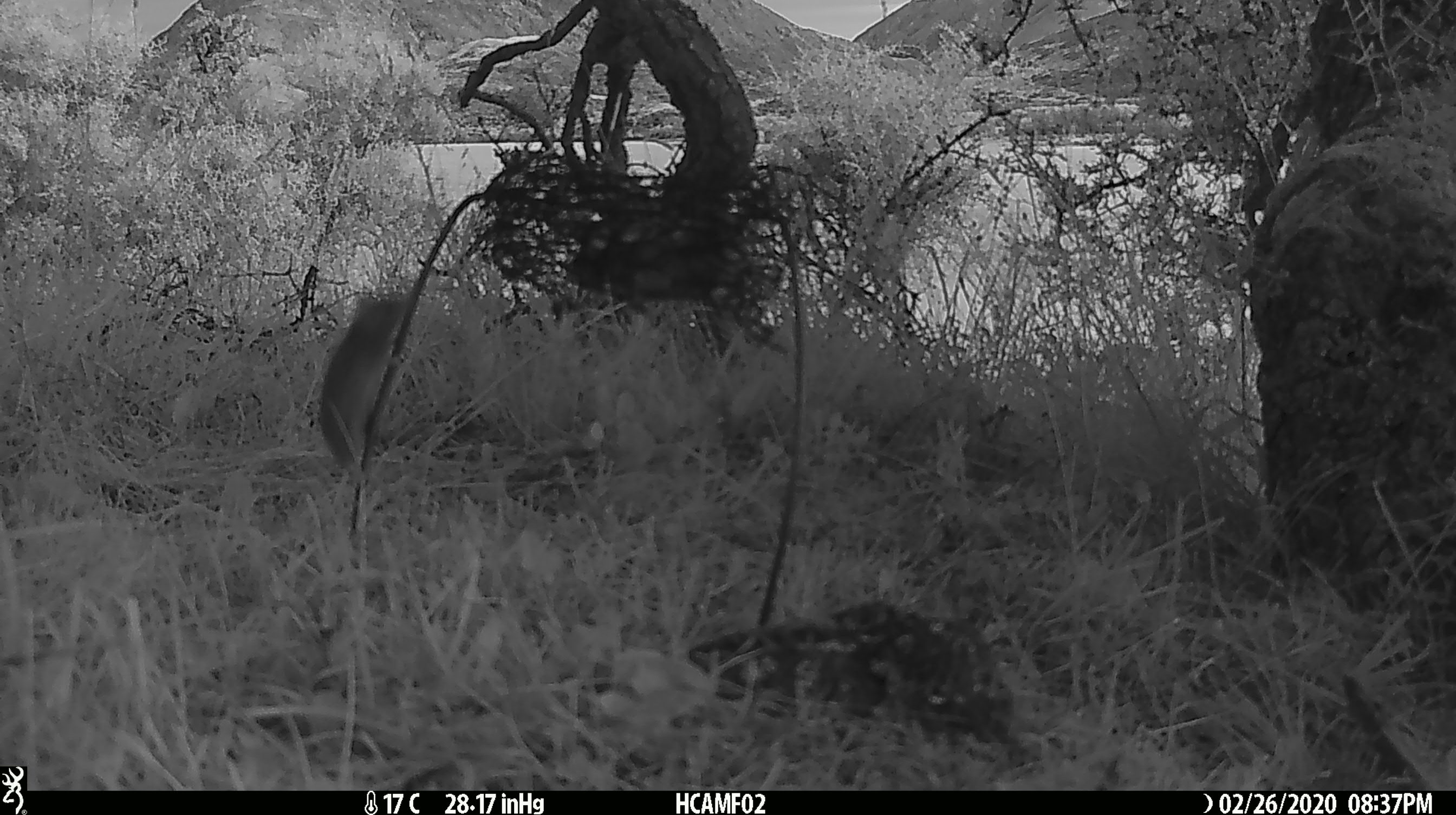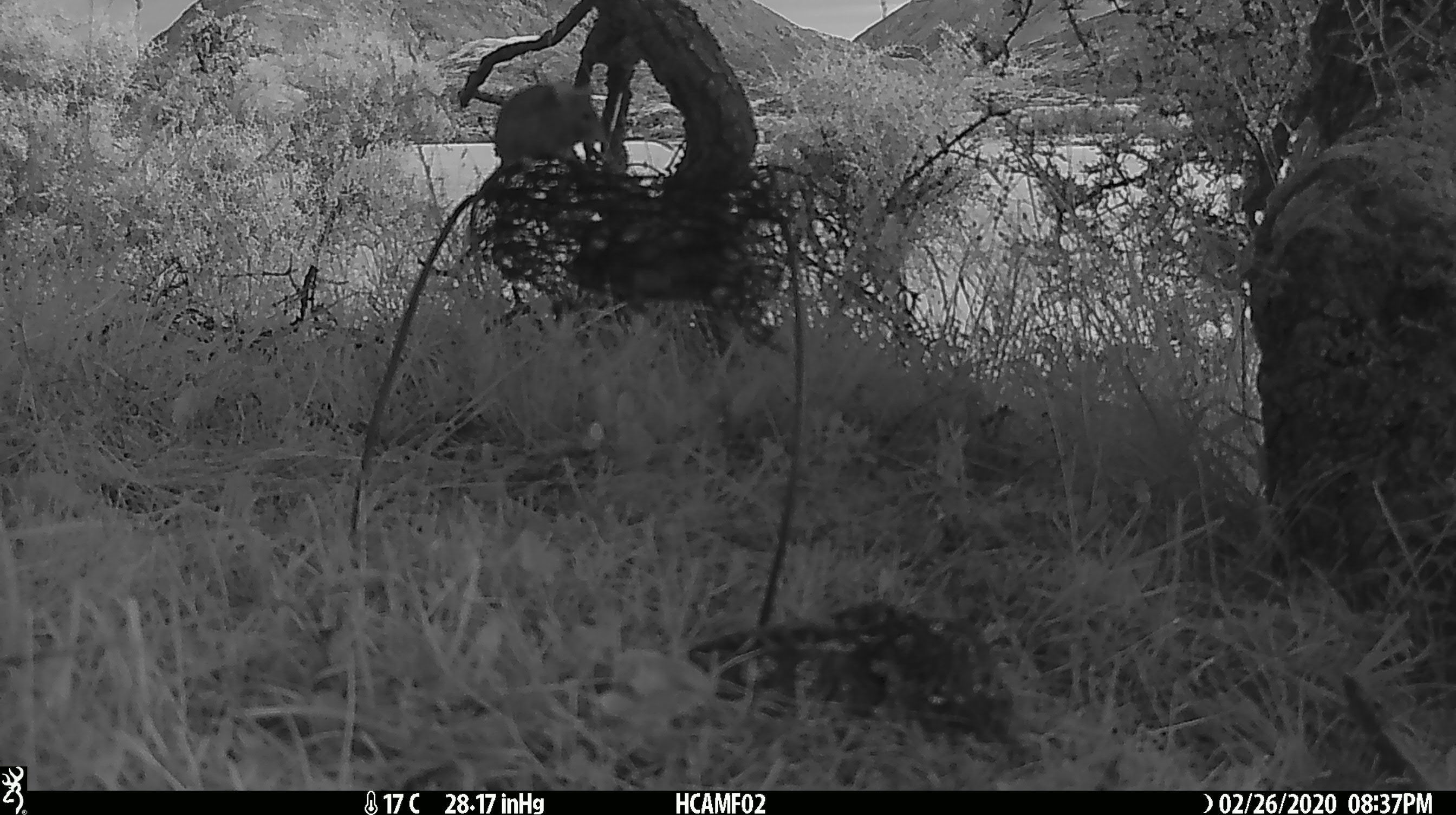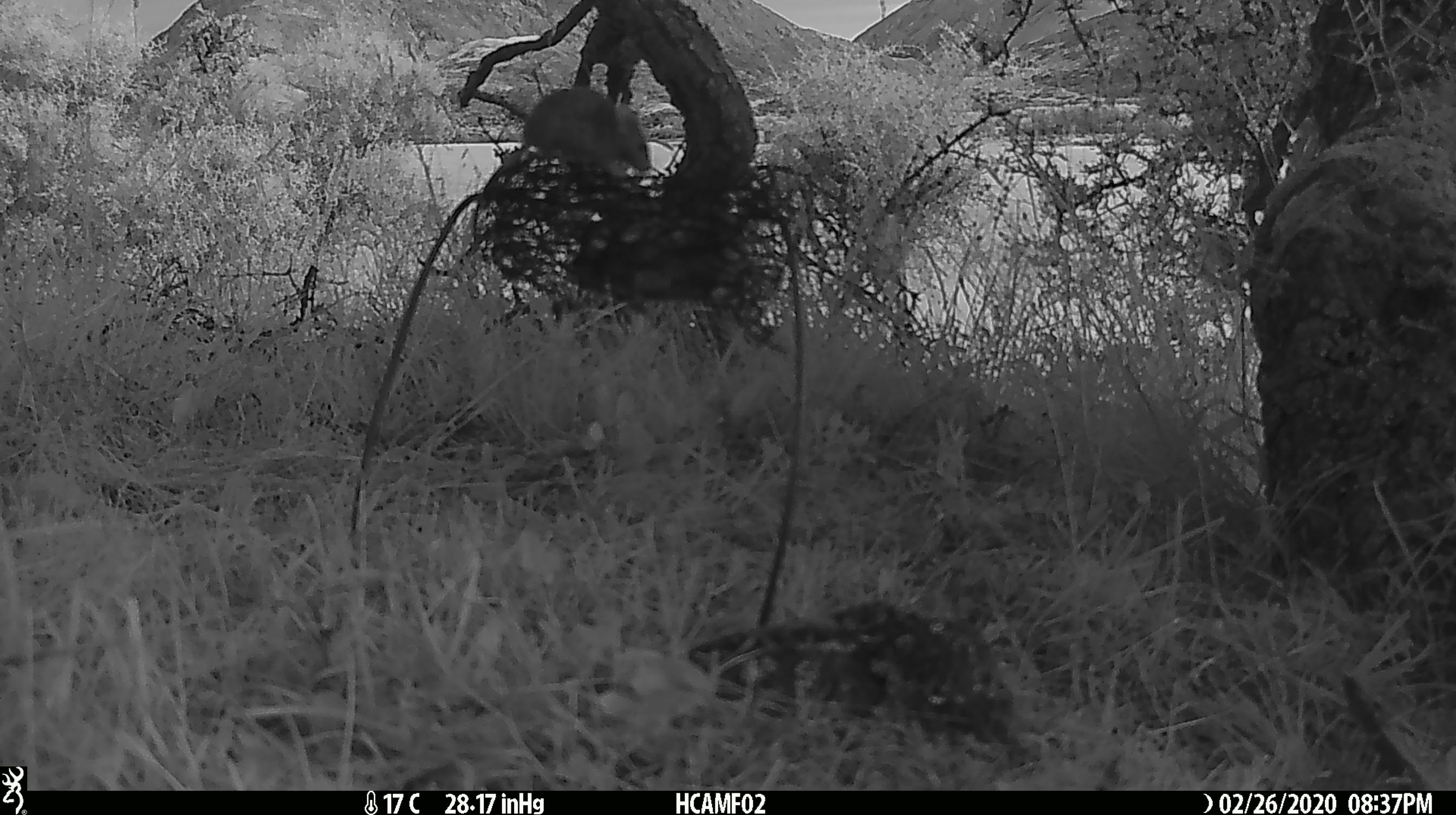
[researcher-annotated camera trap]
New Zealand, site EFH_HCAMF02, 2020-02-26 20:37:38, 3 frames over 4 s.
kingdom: Animalia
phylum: Chordata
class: Mammalia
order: Rodentia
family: Muridae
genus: Mus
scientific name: Mus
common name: mouse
Mouse (Mus).